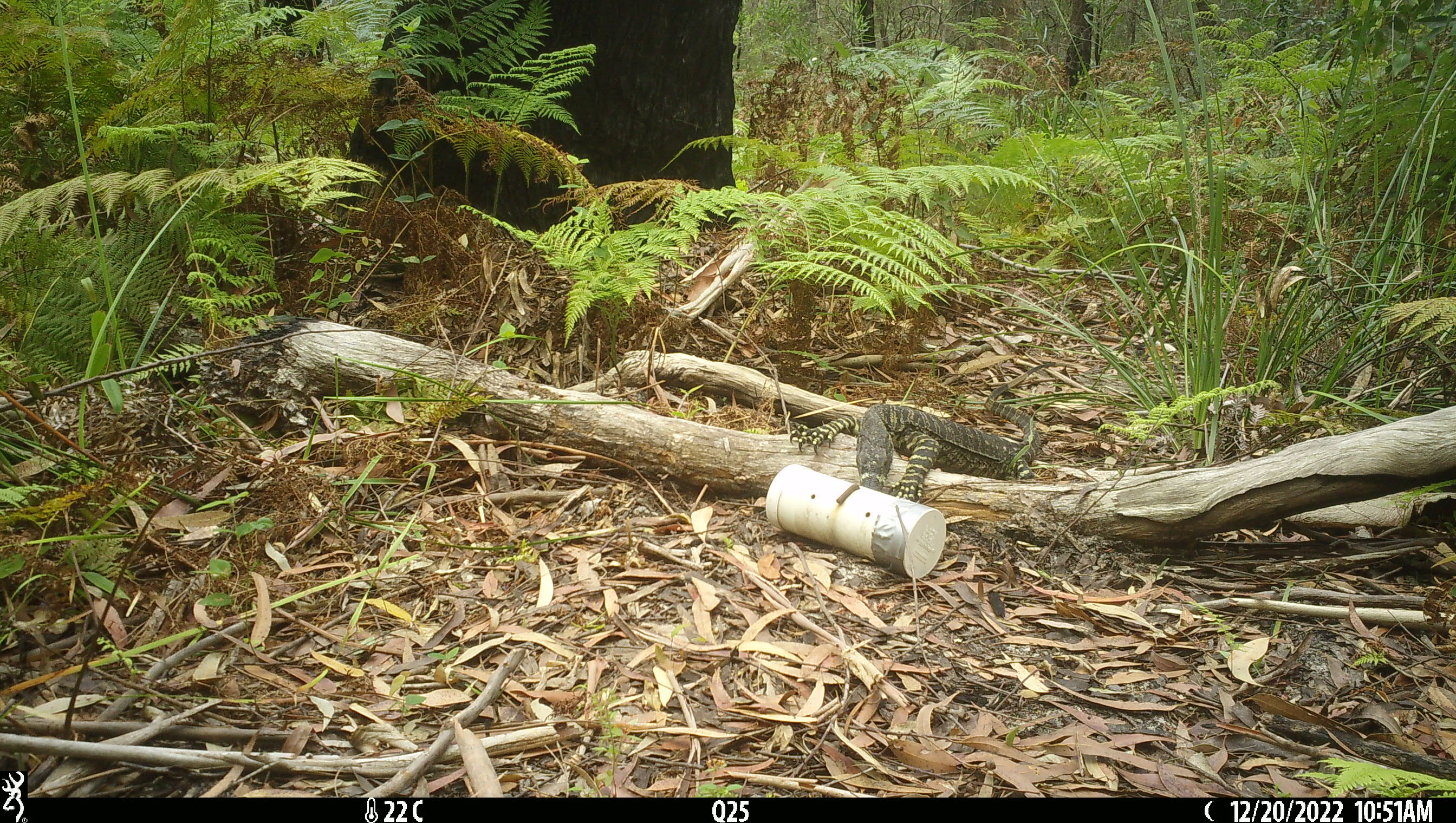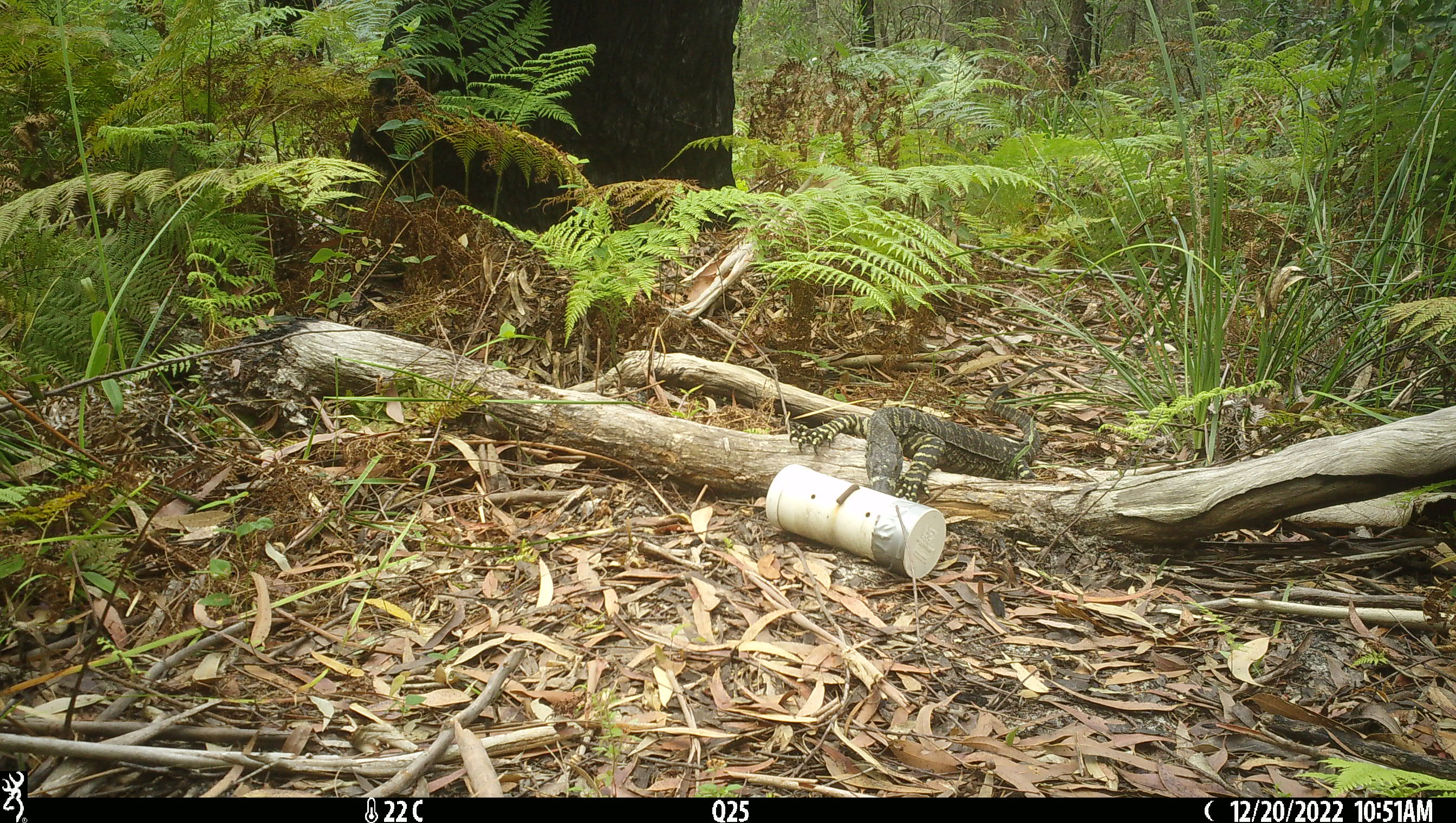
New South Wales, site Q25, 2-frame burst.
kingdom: Animalia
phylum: Chordata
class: Reptilia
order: Squamata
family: Varanidae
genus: Varanus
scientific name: Varanus varius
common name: lace monitor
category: goanna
Goanna (lace monitor) (Varanus varius).